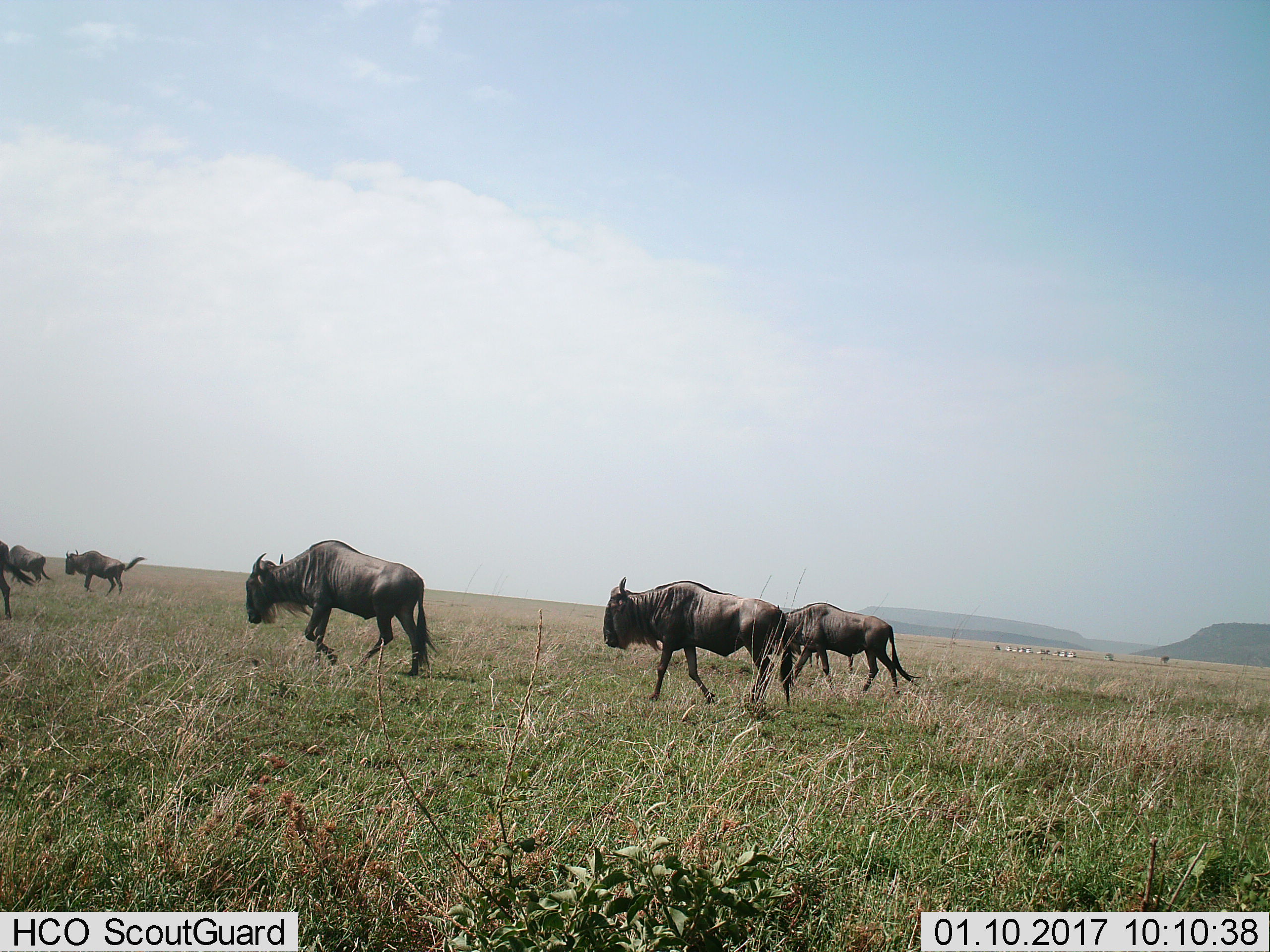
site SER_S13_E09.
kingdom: Animalia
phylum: Chordata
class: Mammalia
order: Artiodactyla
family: Bovidae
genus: Connochaetes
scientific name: Connochaetes taurinus taurinus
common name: blue wildebeest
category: wildebeestblue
Wildebeestblue (blue wildebeest) (Connochaetes taurinus taurinus), count 5. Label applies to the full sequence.